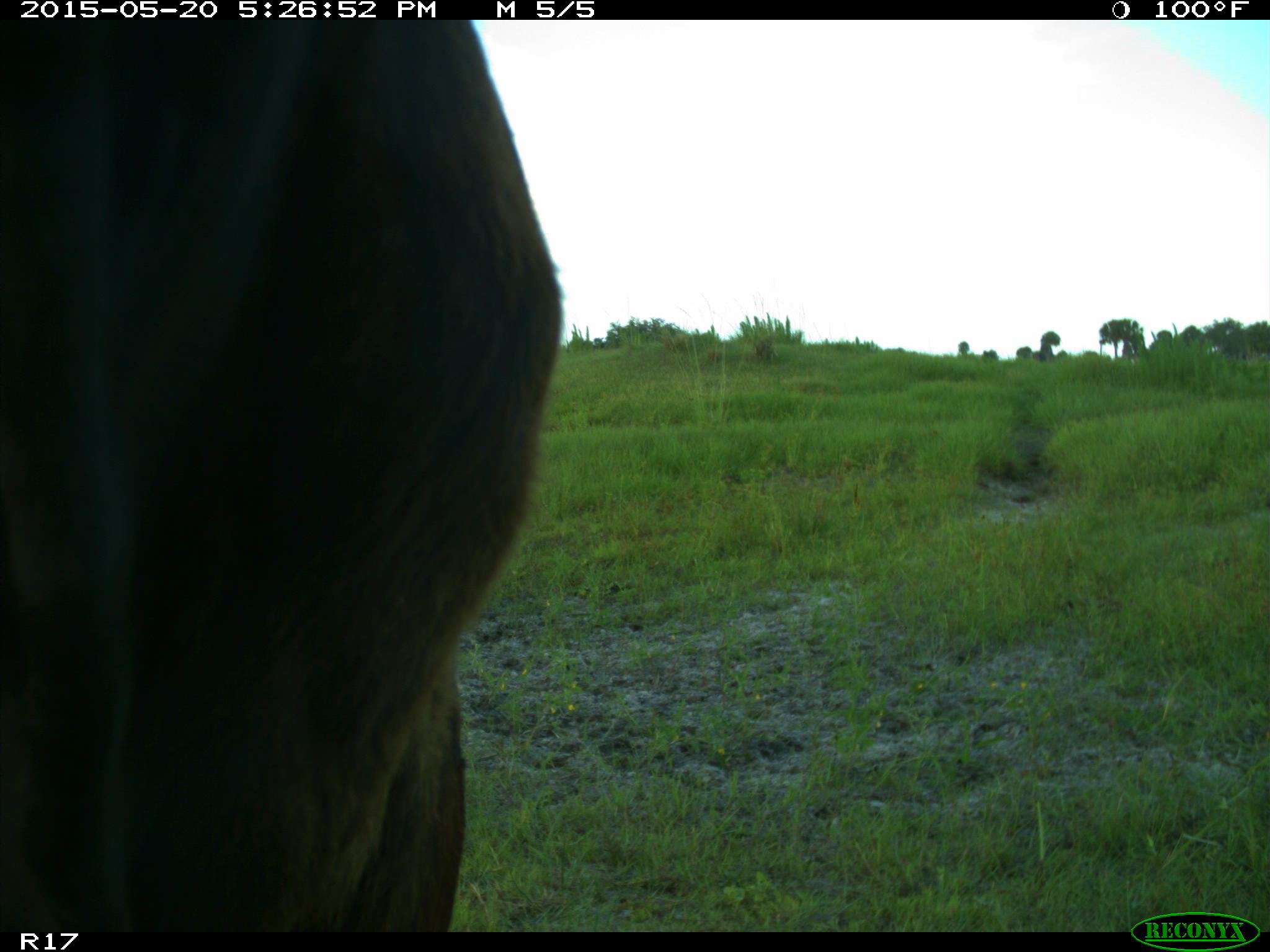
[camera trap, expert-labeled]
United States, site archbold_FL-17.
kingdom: Animalia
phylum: Chordata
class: Mammalia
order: Artiodactyla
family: Bovidae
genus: Bos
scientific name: Bos taurus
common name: domestic cow